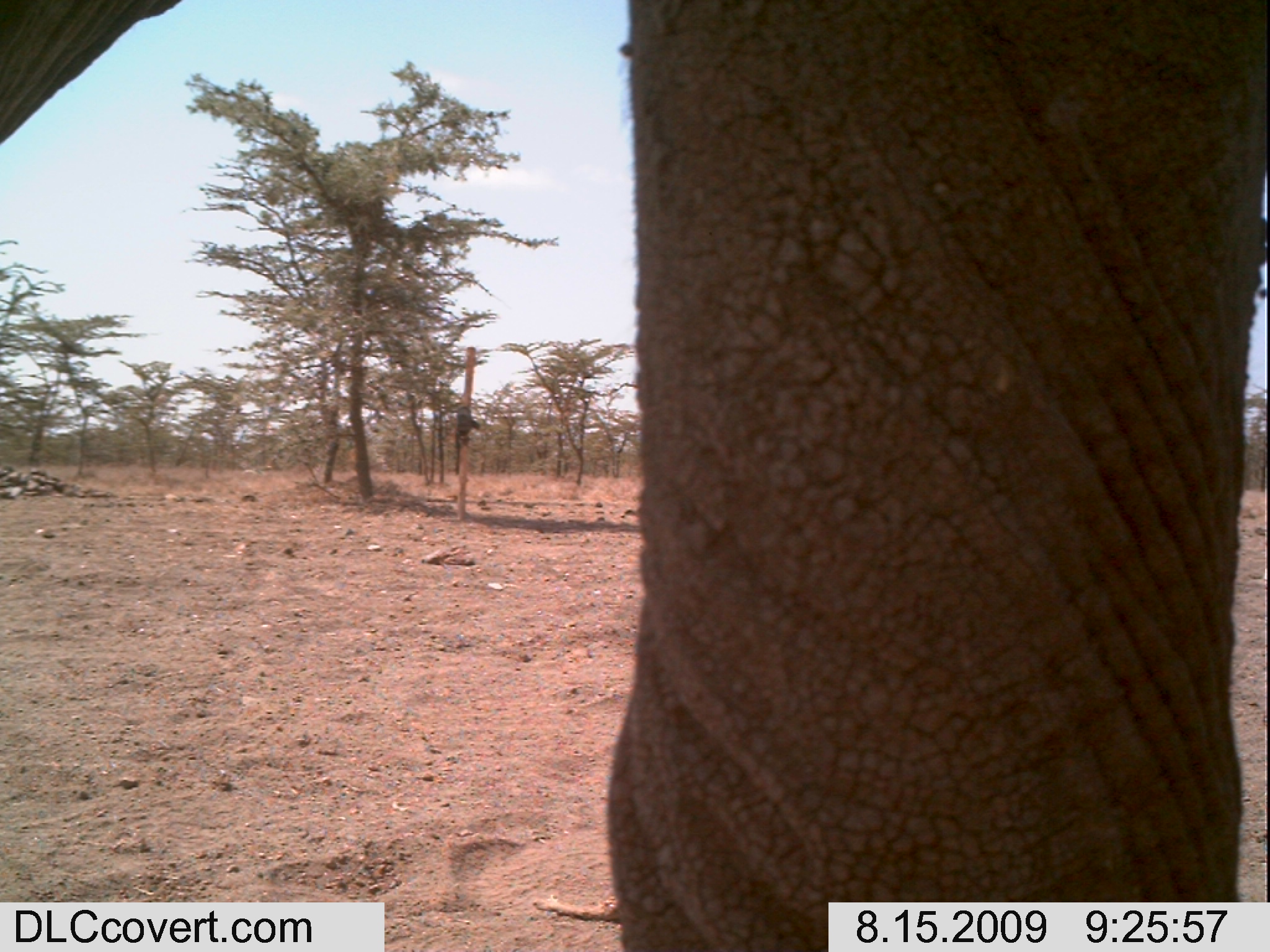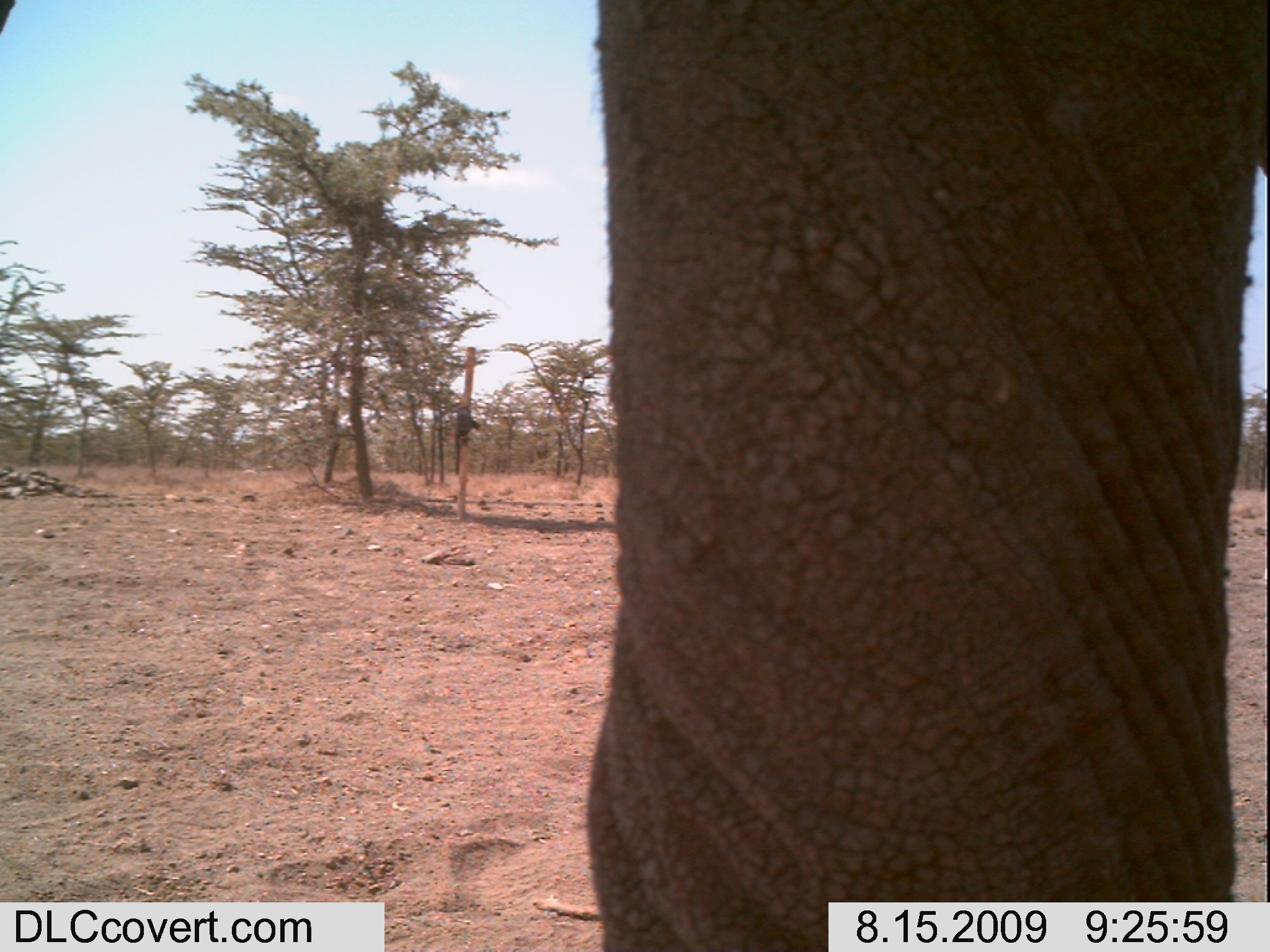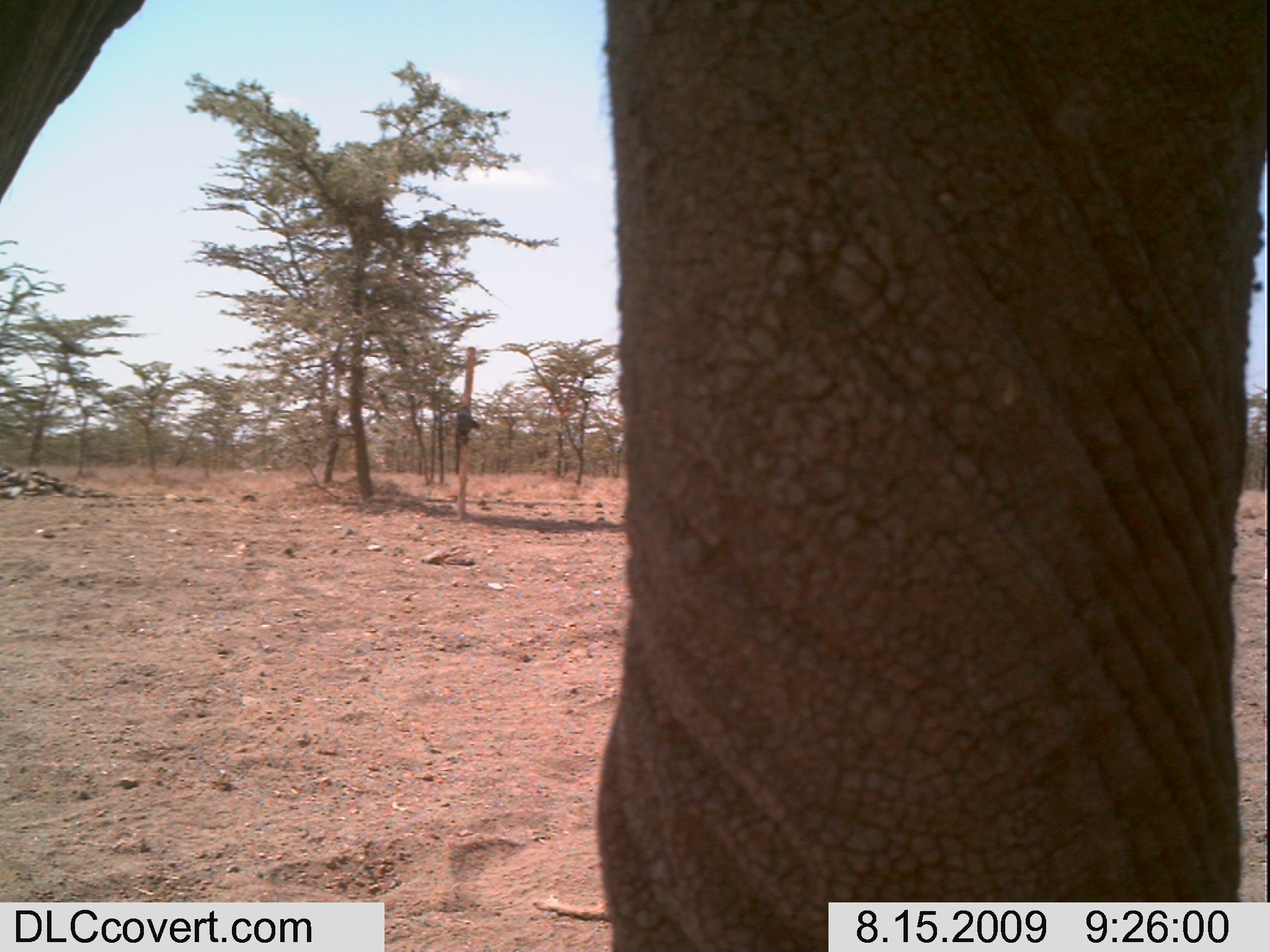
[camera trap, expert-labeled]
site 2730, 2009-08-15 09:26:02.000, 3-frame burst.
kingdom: Animalia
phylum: Chordata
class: Mammalia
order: Proboscidea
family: Elephantidae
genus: Loxodonta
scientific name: Loxodonta africana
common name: african bush elephant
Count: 1.